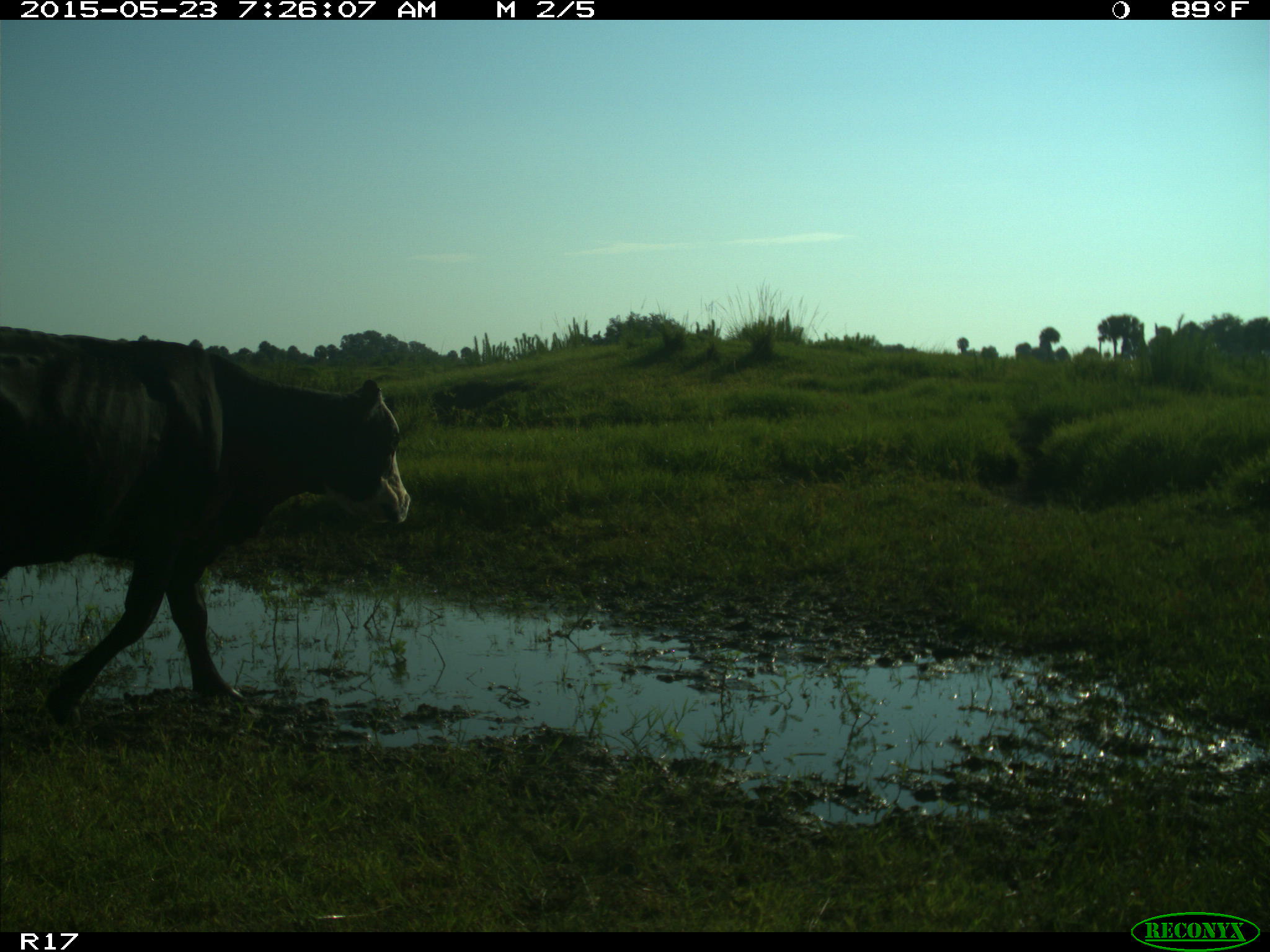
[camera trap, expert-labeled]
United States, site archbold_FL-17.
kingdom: Animalia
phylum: Chordata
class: Mammalia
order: Artiodactyla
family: Bovidae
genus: Bos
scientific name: Bos taurus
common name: domestic cow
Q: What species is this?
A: Bos taurus (domestic cow).